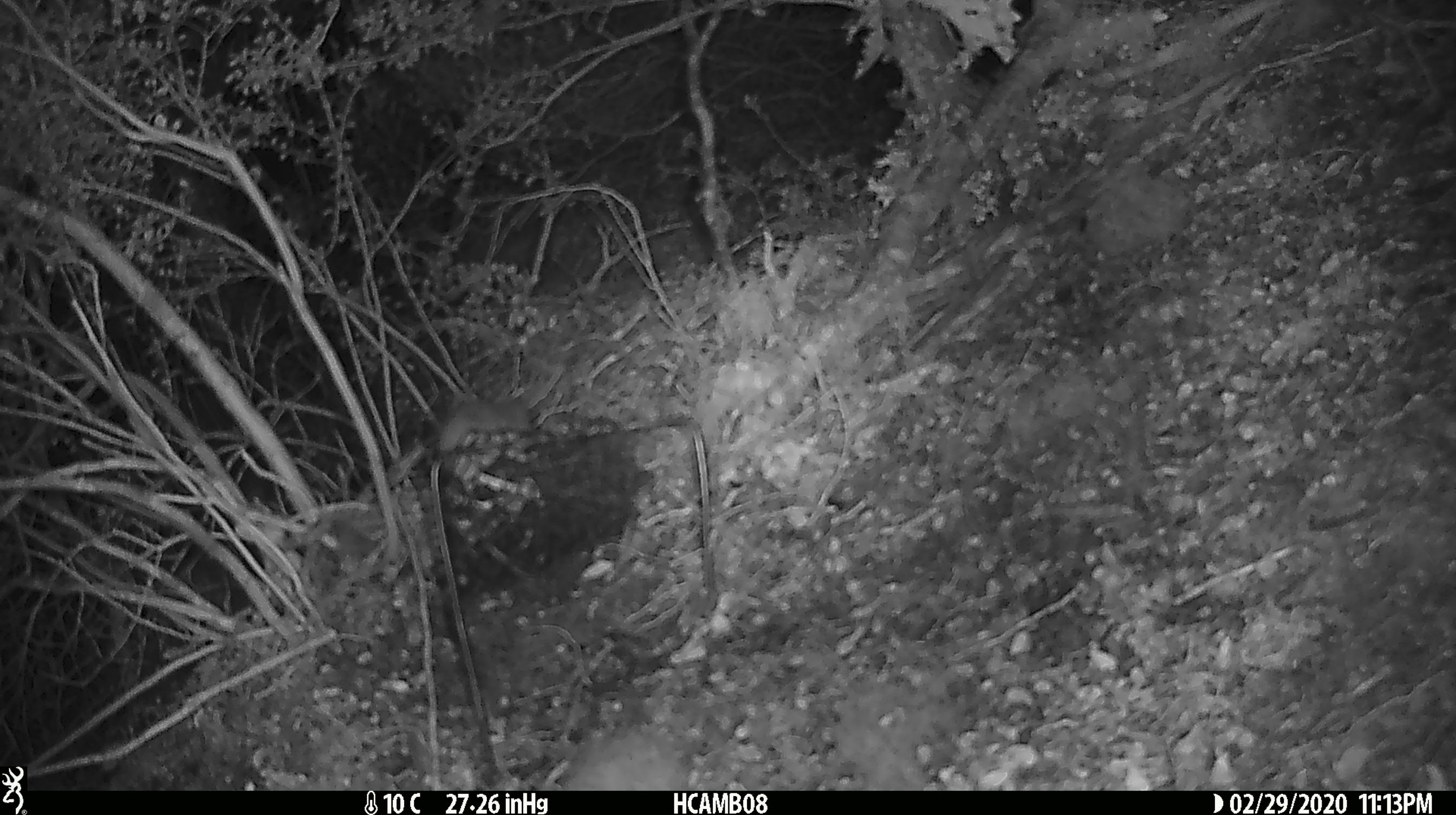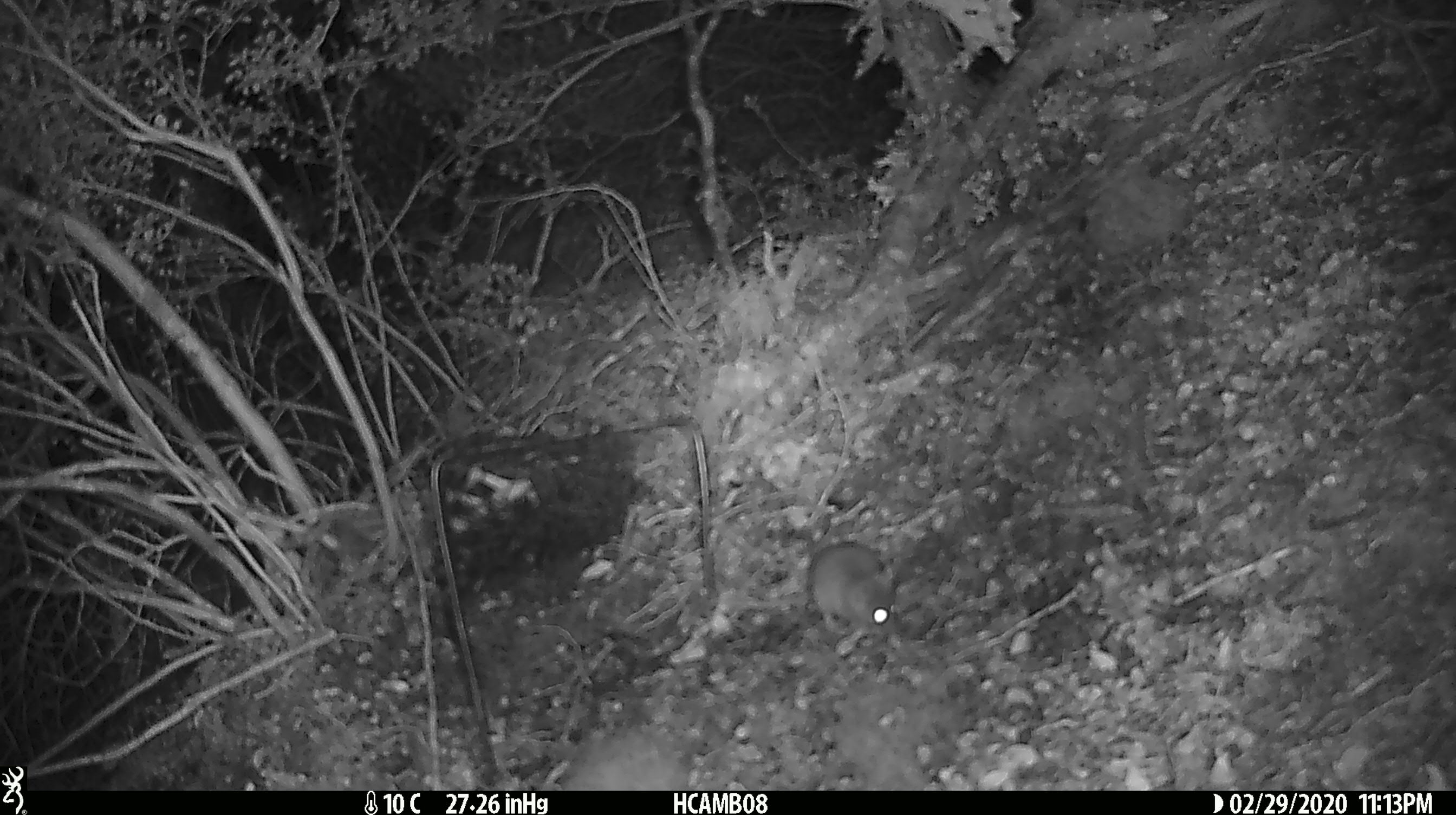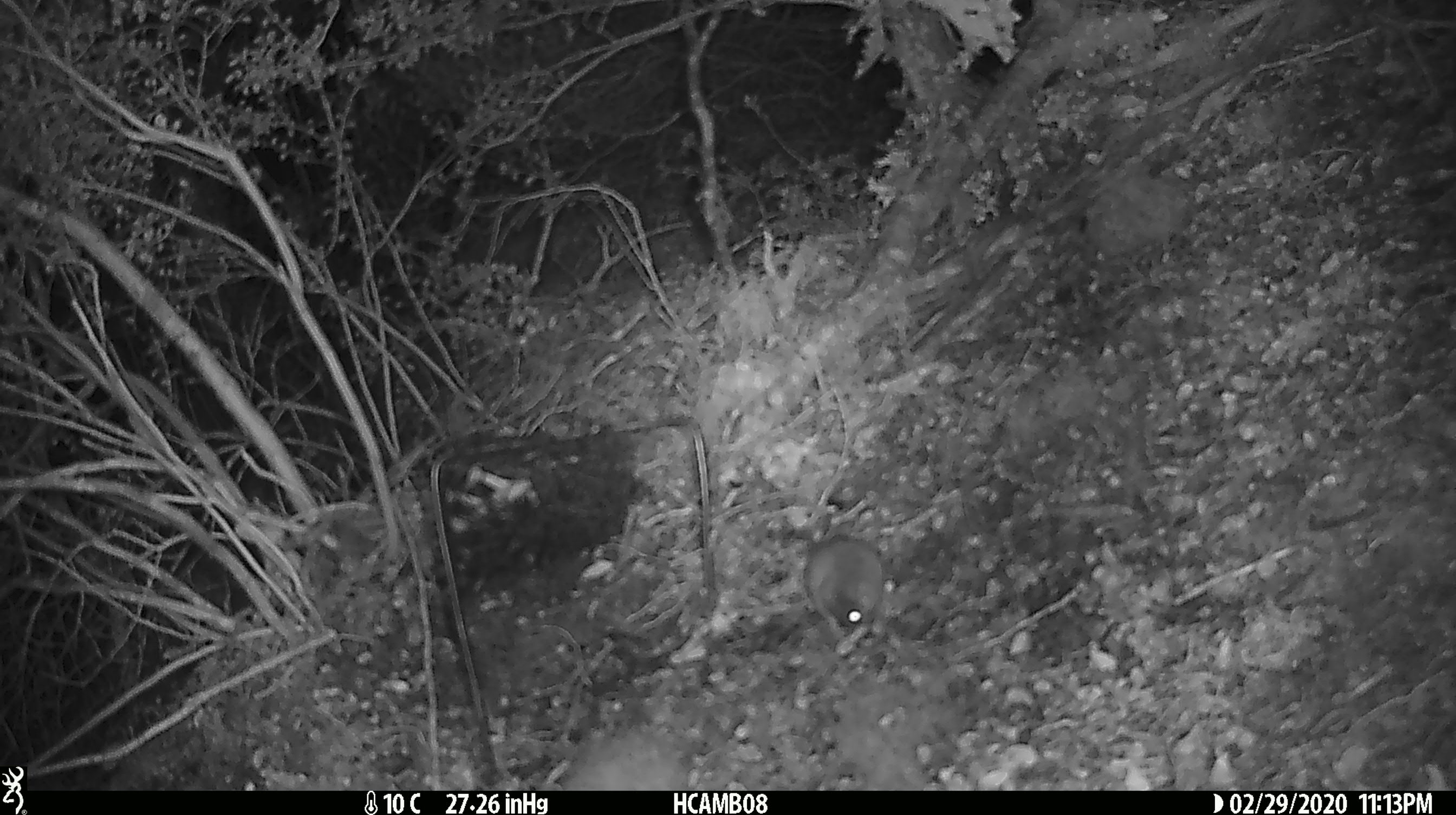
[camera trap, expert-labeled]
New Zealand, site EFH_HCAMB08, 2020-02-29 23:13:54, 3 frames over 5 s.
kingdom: Animalia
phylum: Chordata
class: Mammalia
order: Rodentia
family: Muridae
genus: Mus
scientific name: Mus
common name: mouse